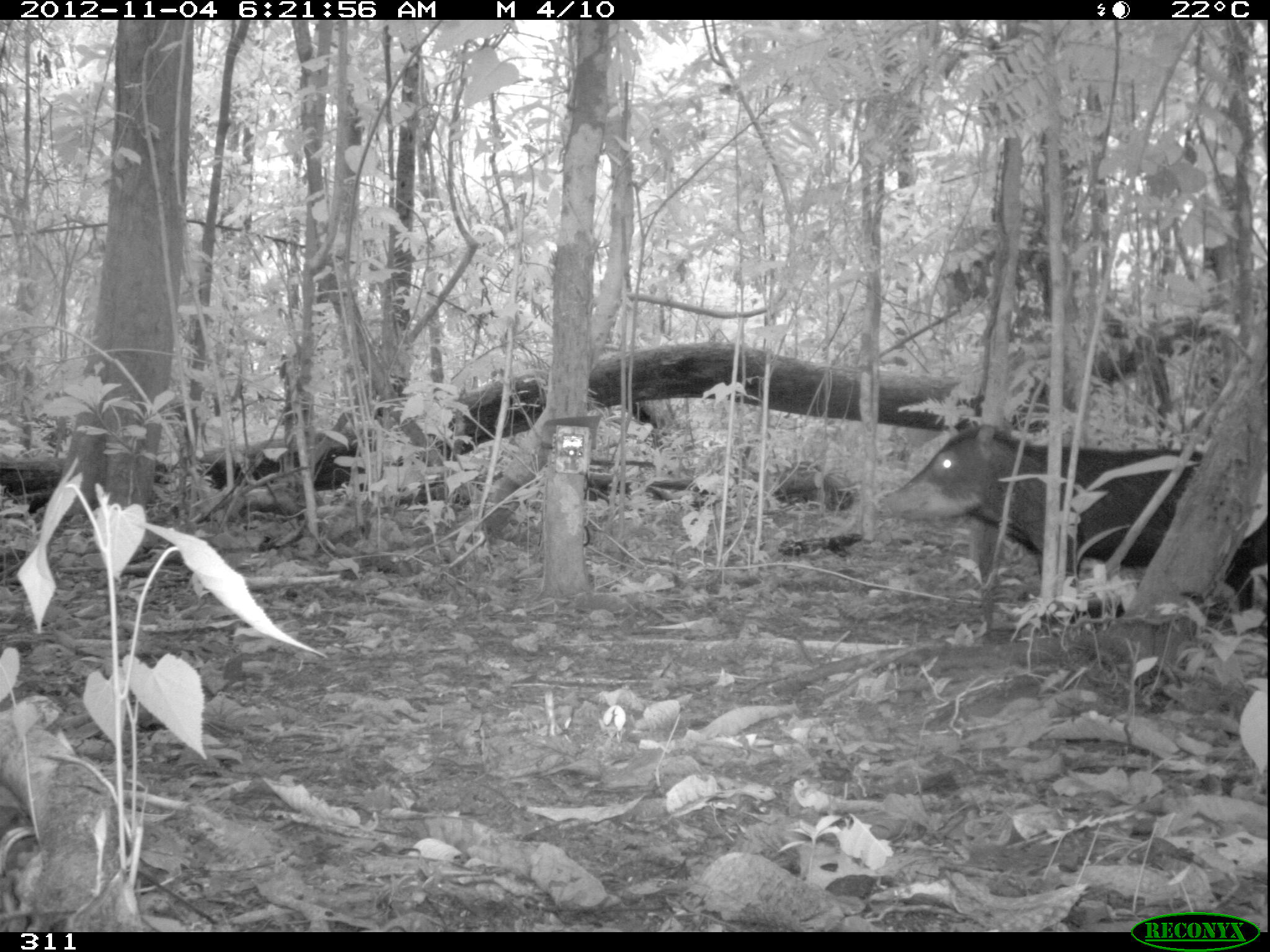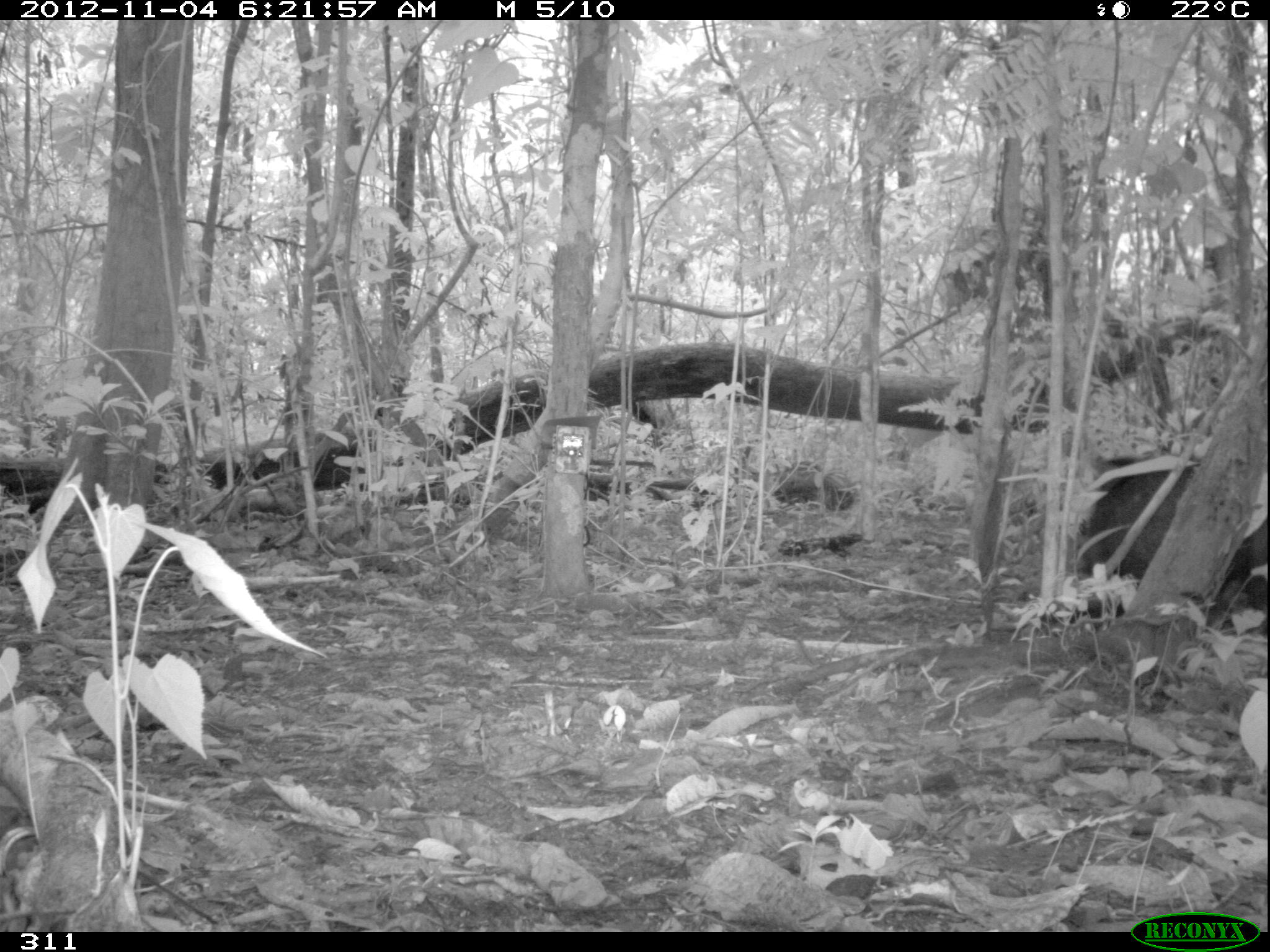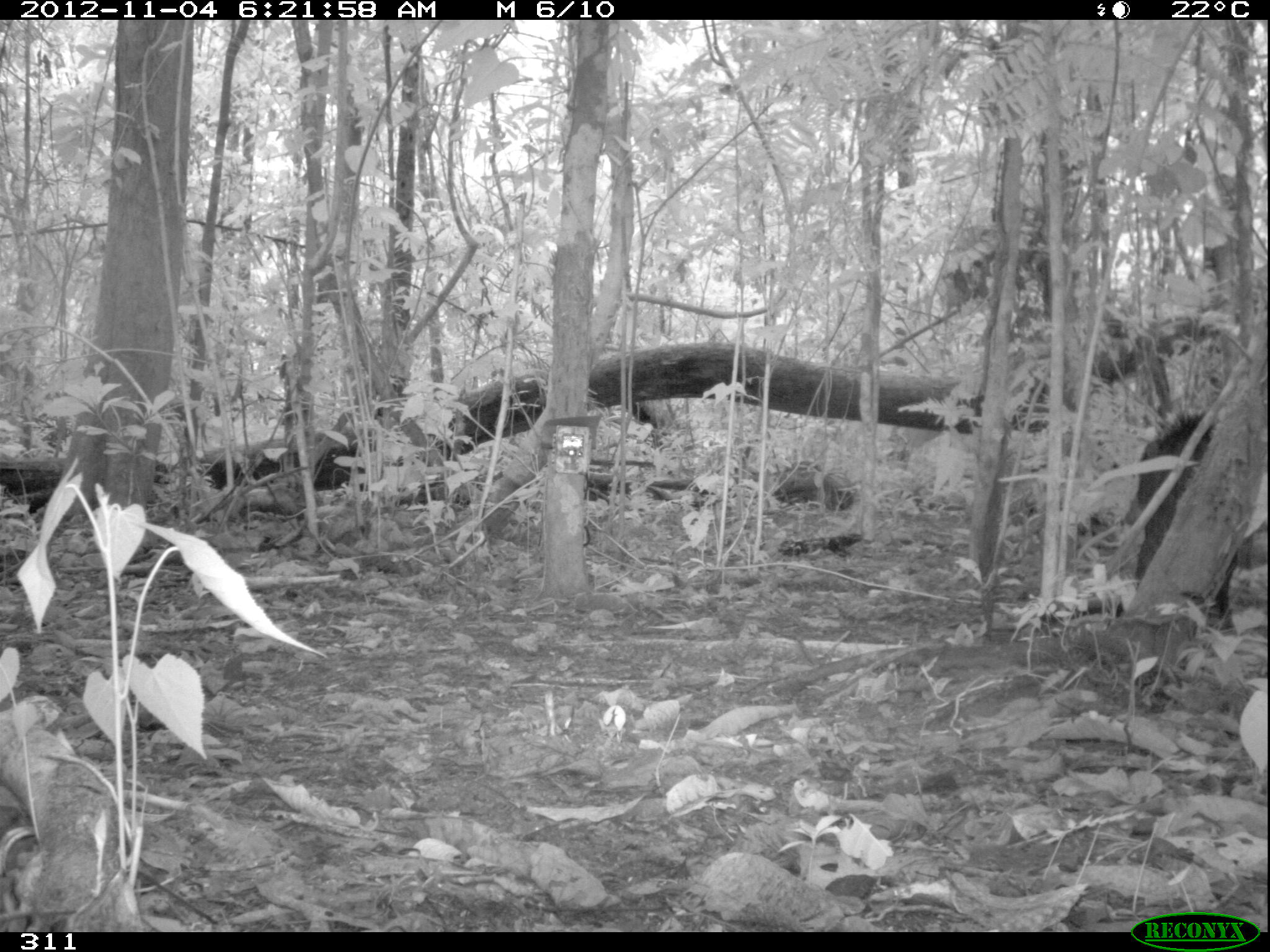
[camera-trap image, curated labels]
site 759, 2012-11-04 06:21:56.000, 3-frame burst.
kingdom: Animalia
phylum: Chordata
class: Mammalia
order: Artiodactyla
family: Tayassuidae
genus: Tayassu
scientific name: Tayassu pecari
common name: white-lipped peccary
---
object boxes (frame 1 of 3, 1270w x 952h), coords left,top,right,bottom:
tayassu pecari: 884,415,1268,635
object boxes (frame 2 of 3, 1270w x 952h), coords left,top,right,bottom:
tayassu pecari: 1063,451,1269,626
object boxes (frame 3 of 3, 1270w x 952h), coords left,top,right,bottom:
tayassu pecari: 1122,411,1240,607